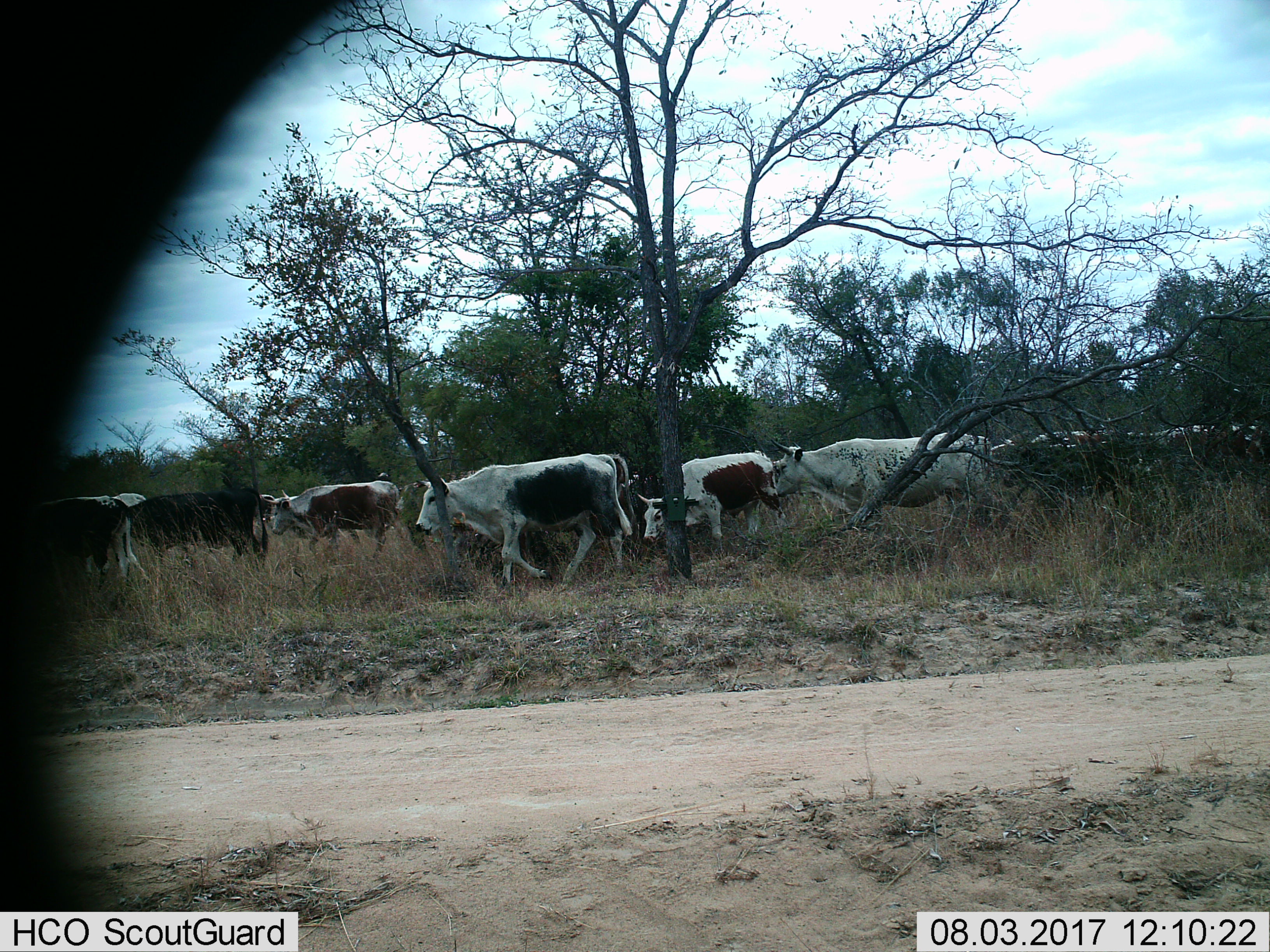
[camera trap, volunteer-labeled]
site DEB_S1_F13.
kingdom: Animalia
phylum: Chordata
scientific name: Vertebrata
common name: domestic animal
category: domesticanimal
Domesticanimal (domestic animal) (Vertebrata), count 11-50. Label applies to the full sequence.